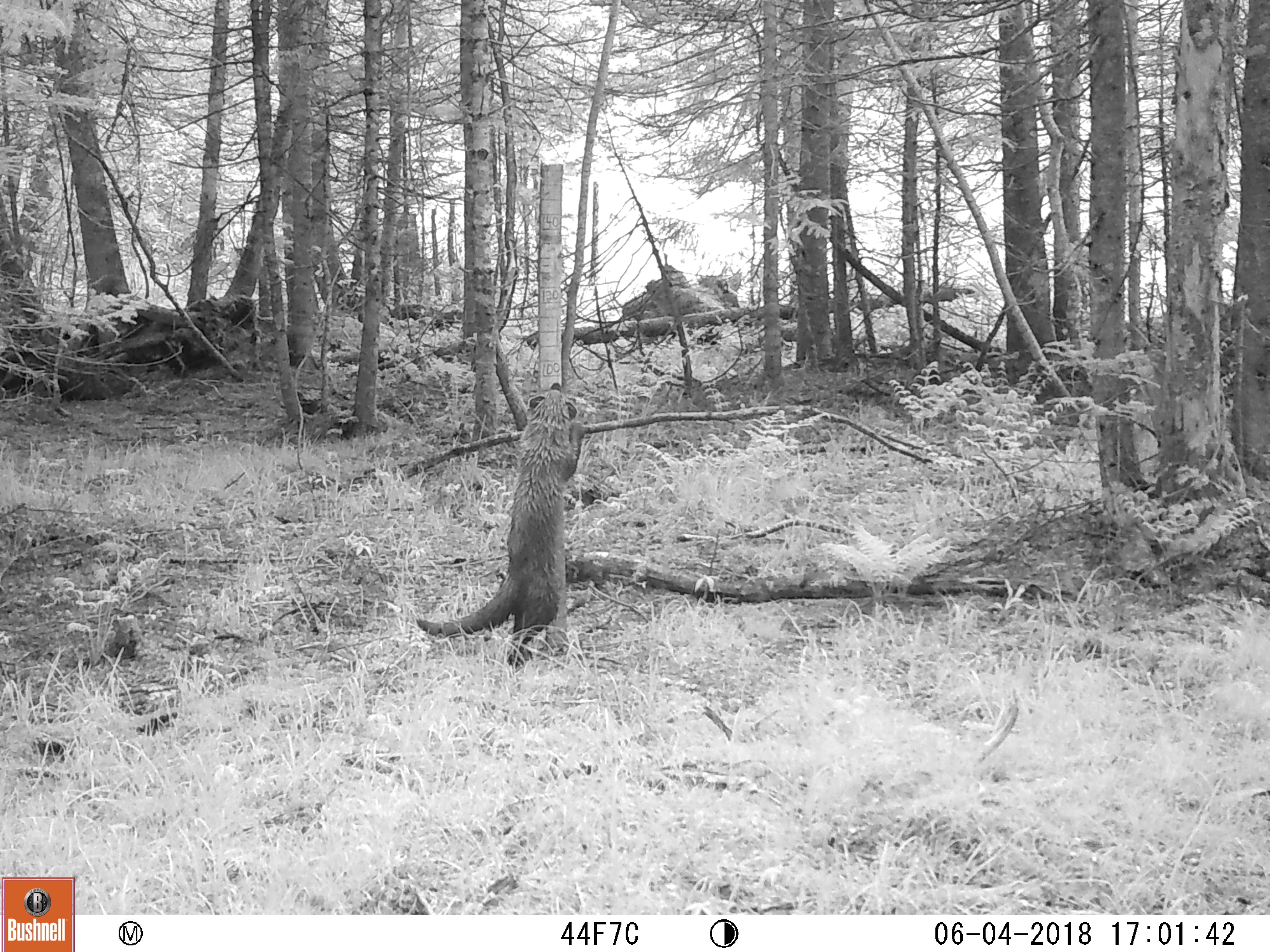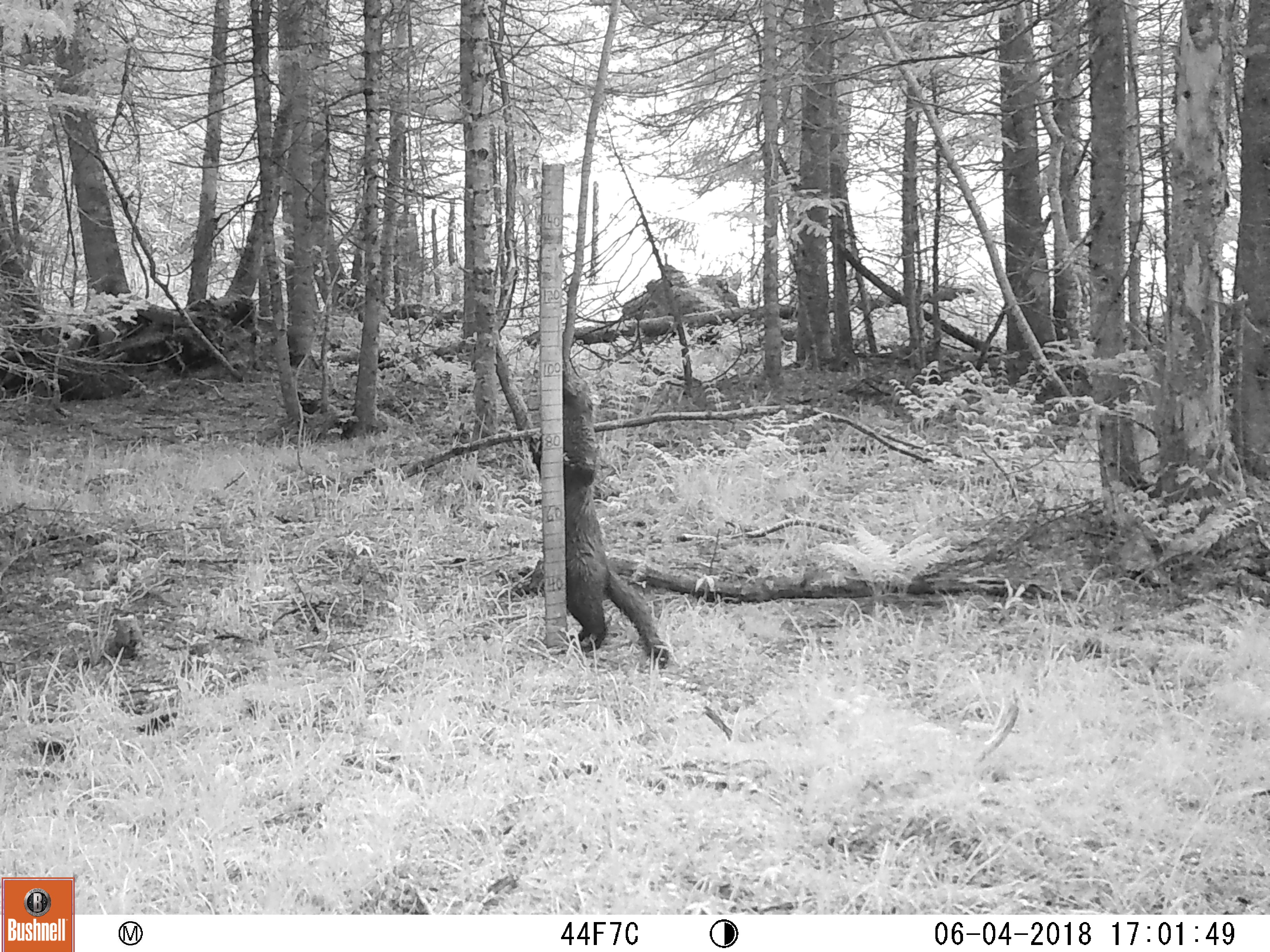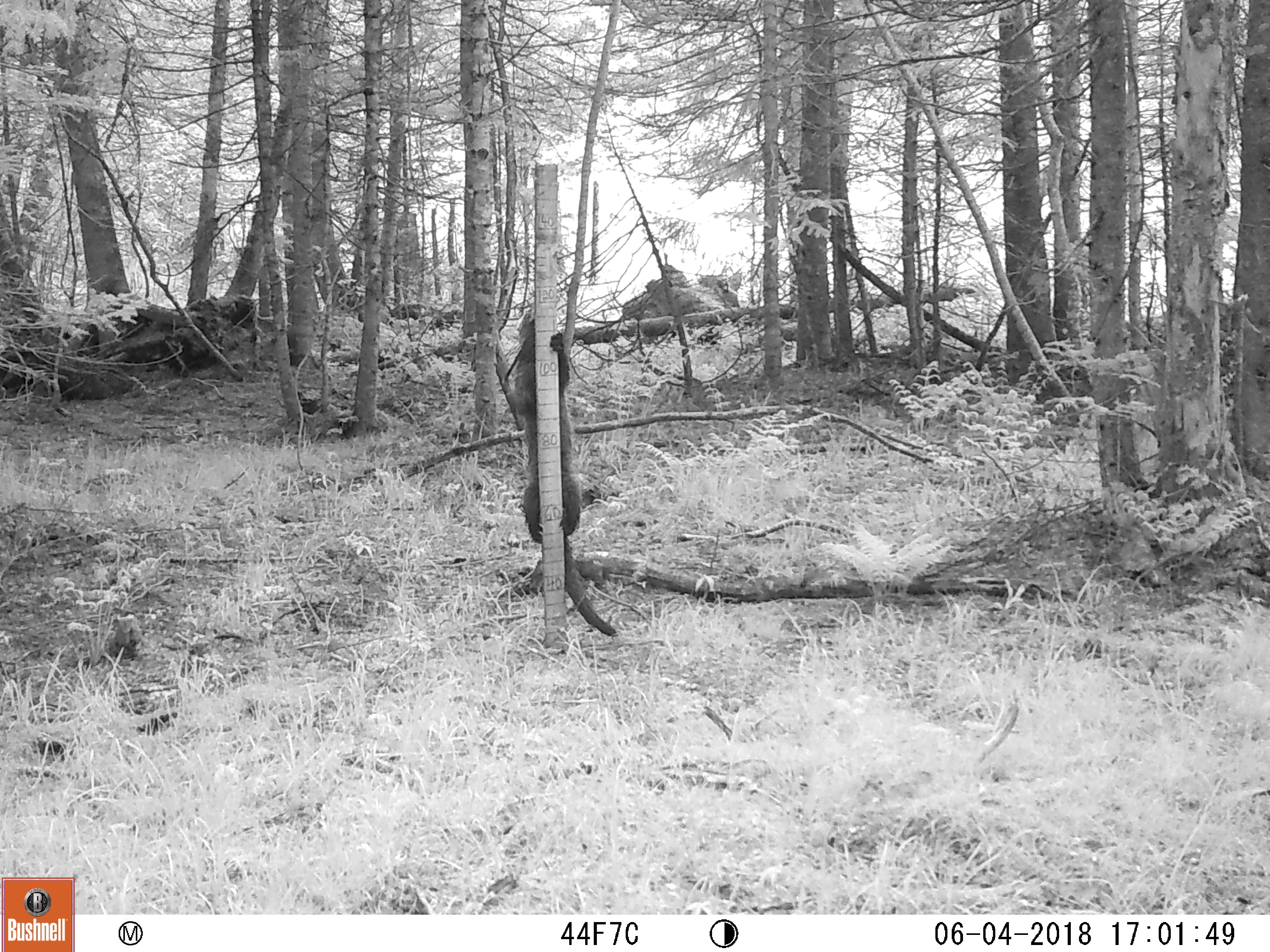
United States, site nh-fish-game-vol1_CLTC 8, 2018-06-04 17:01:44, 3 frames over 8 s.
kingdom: Animalia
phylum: Chordata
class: Mammalia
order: Carnivora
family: Mustelidae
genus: Pekania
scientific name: Pekania pennanti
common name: fisher